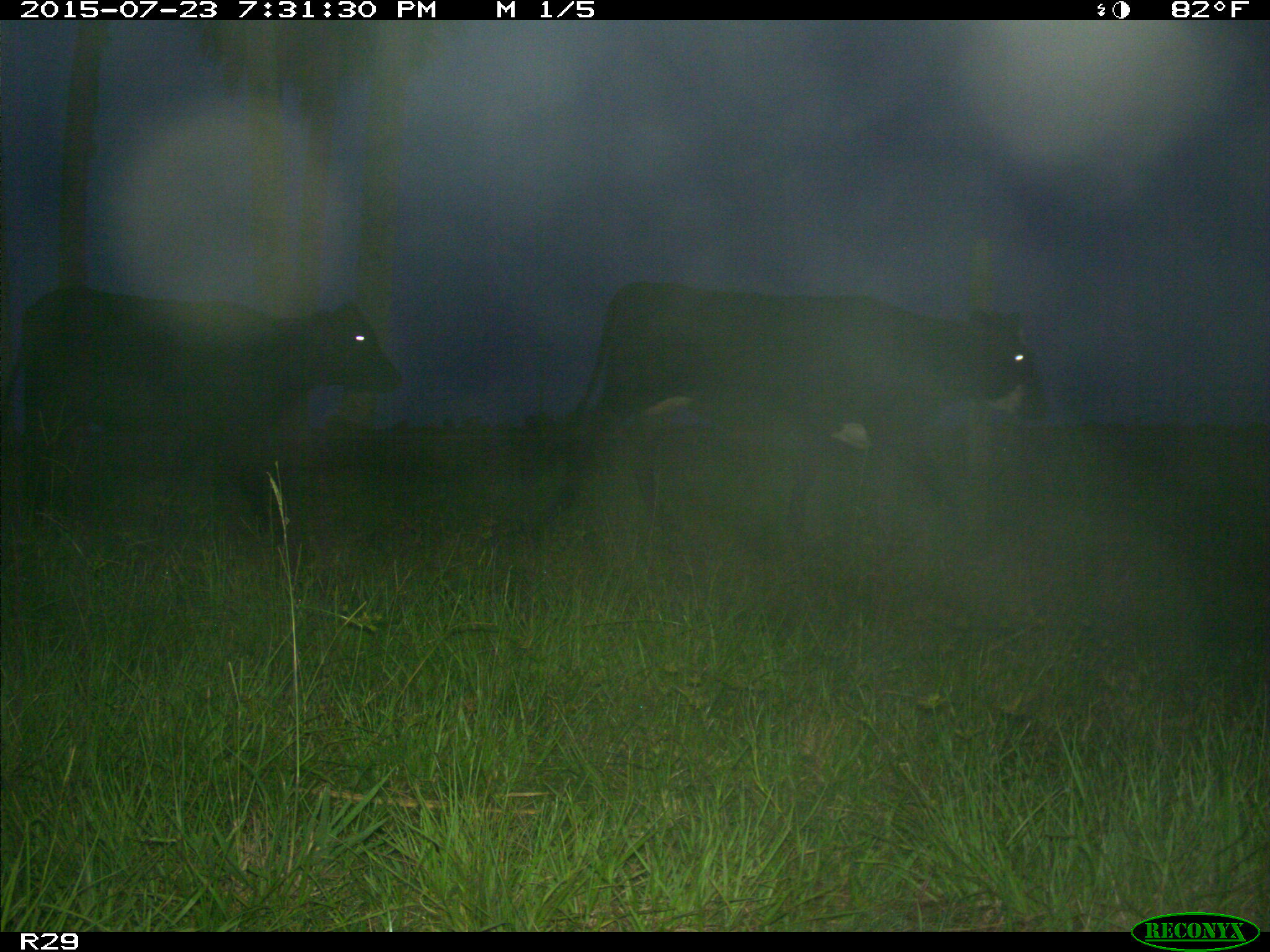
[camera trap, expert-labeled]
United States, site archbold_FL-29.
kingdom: Animalia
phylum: Chordata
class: Mammalia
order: Artiodactyla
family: Bovidae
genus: Bos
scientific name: Bos taurus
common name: domestic cow